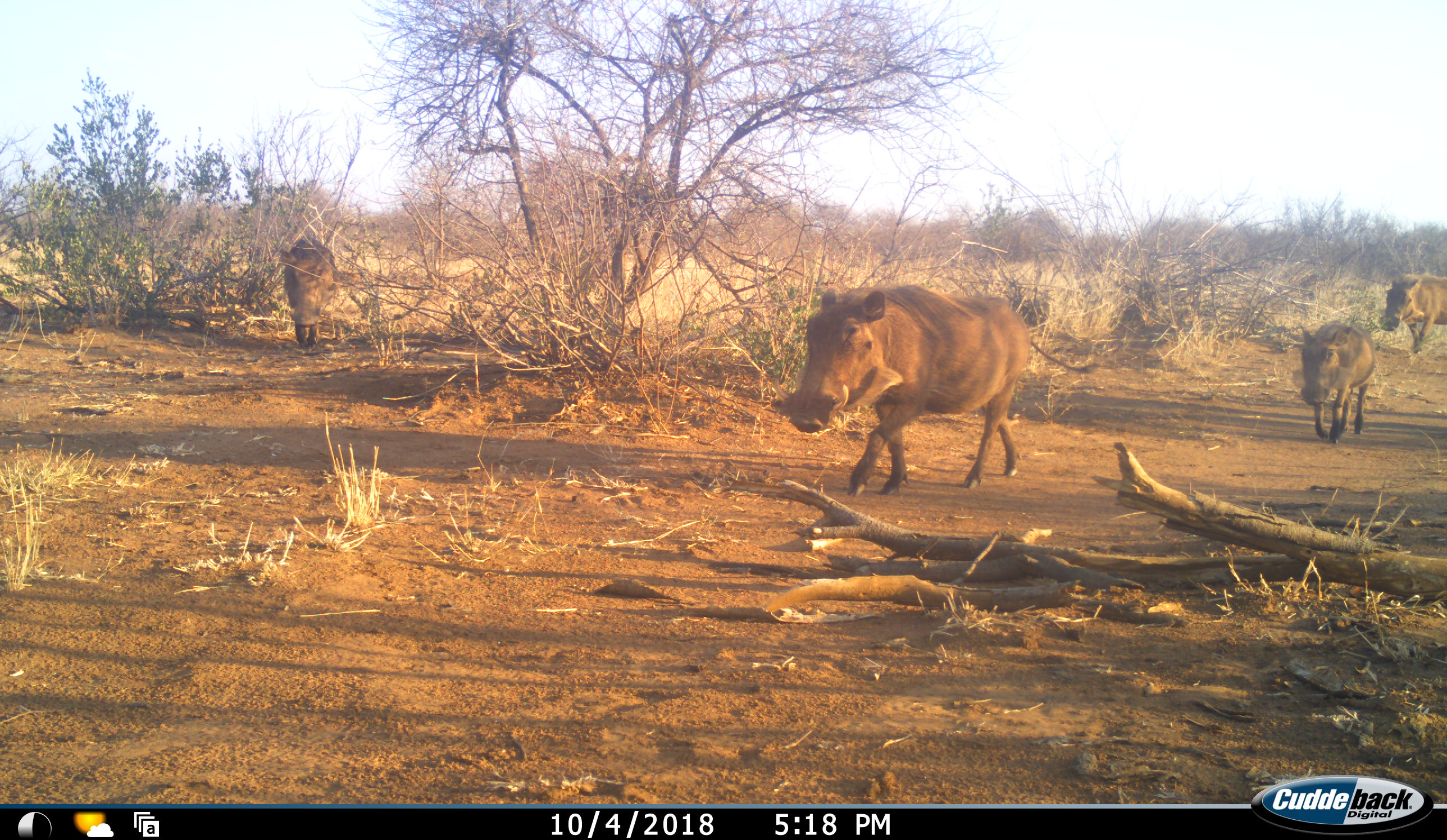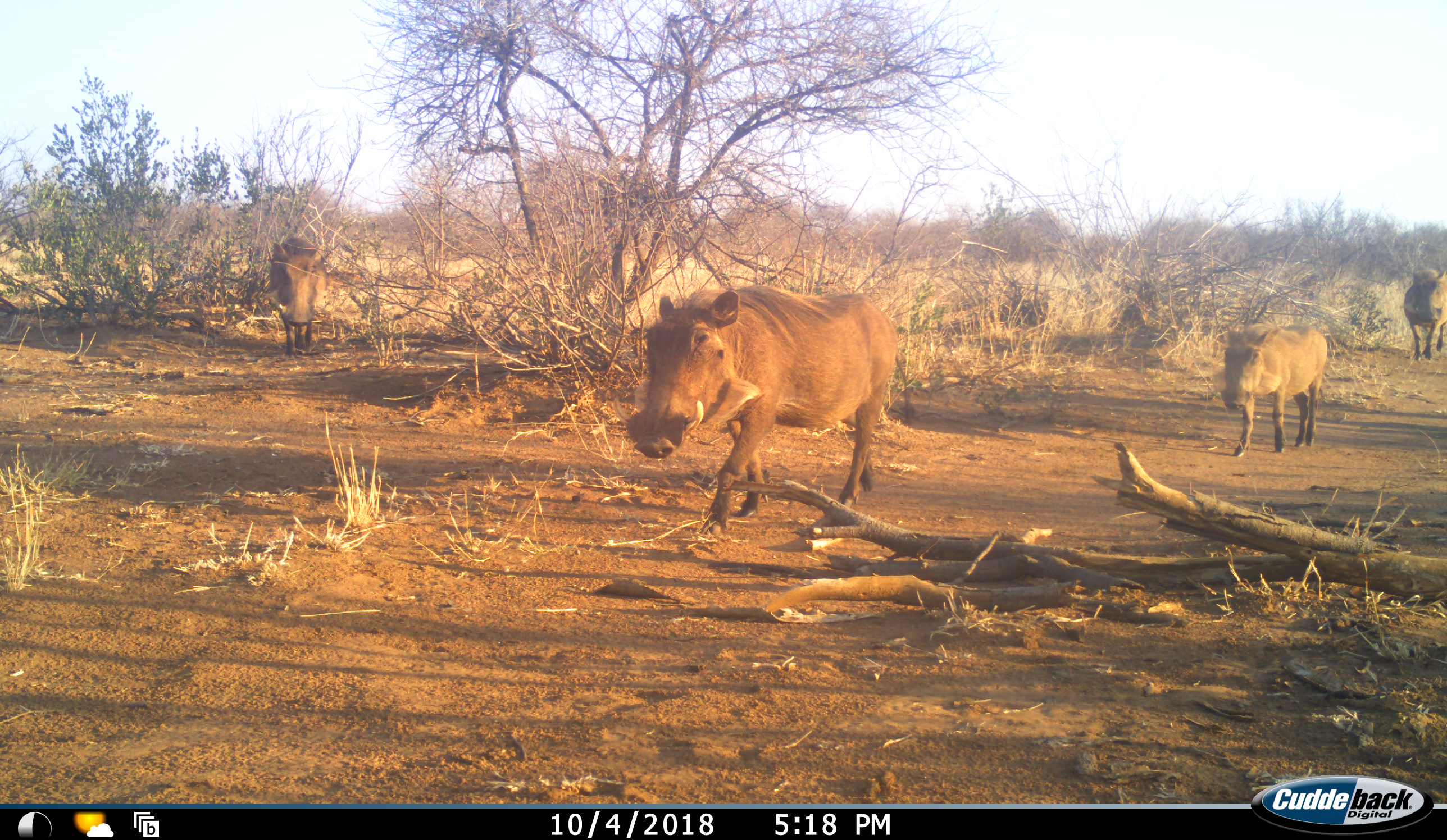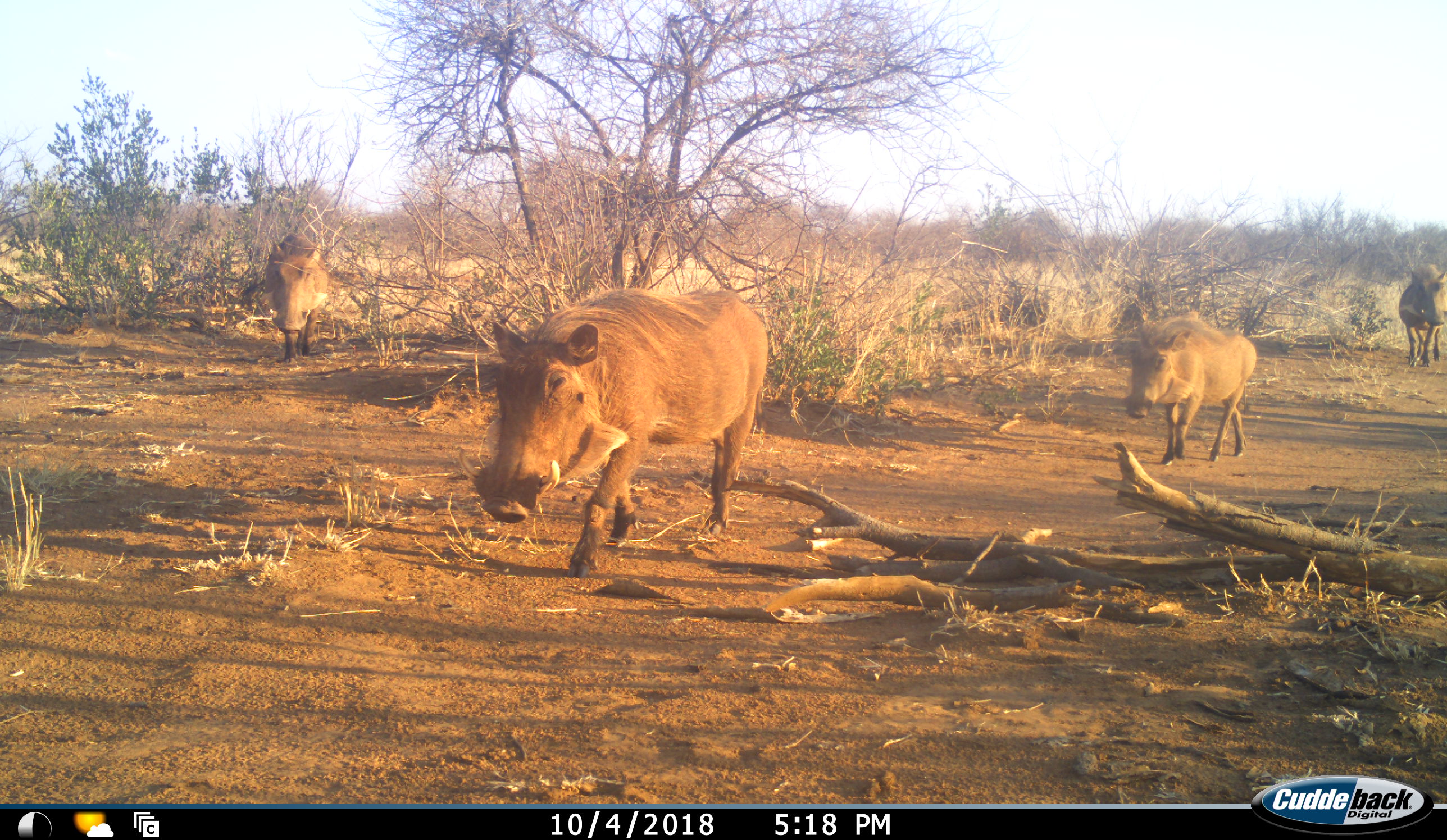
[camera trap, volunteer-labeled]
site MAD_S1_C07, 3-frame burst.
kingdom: Animalia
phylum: Chordata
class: Mammalia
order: Artiodactyla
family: Suidae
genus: Phacochoerus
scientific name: Phacochoerus africanus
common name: warthog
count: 4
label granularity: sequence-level